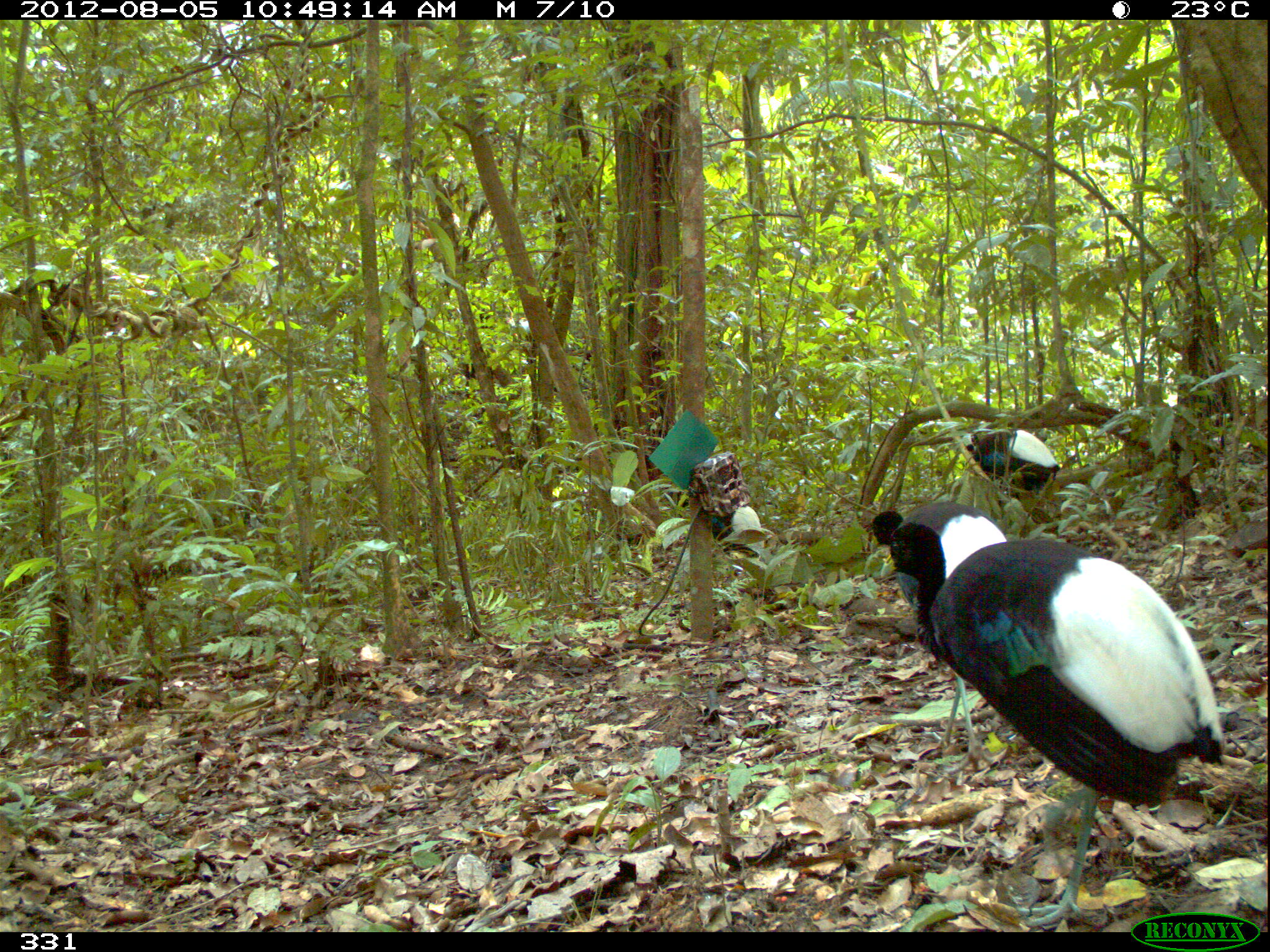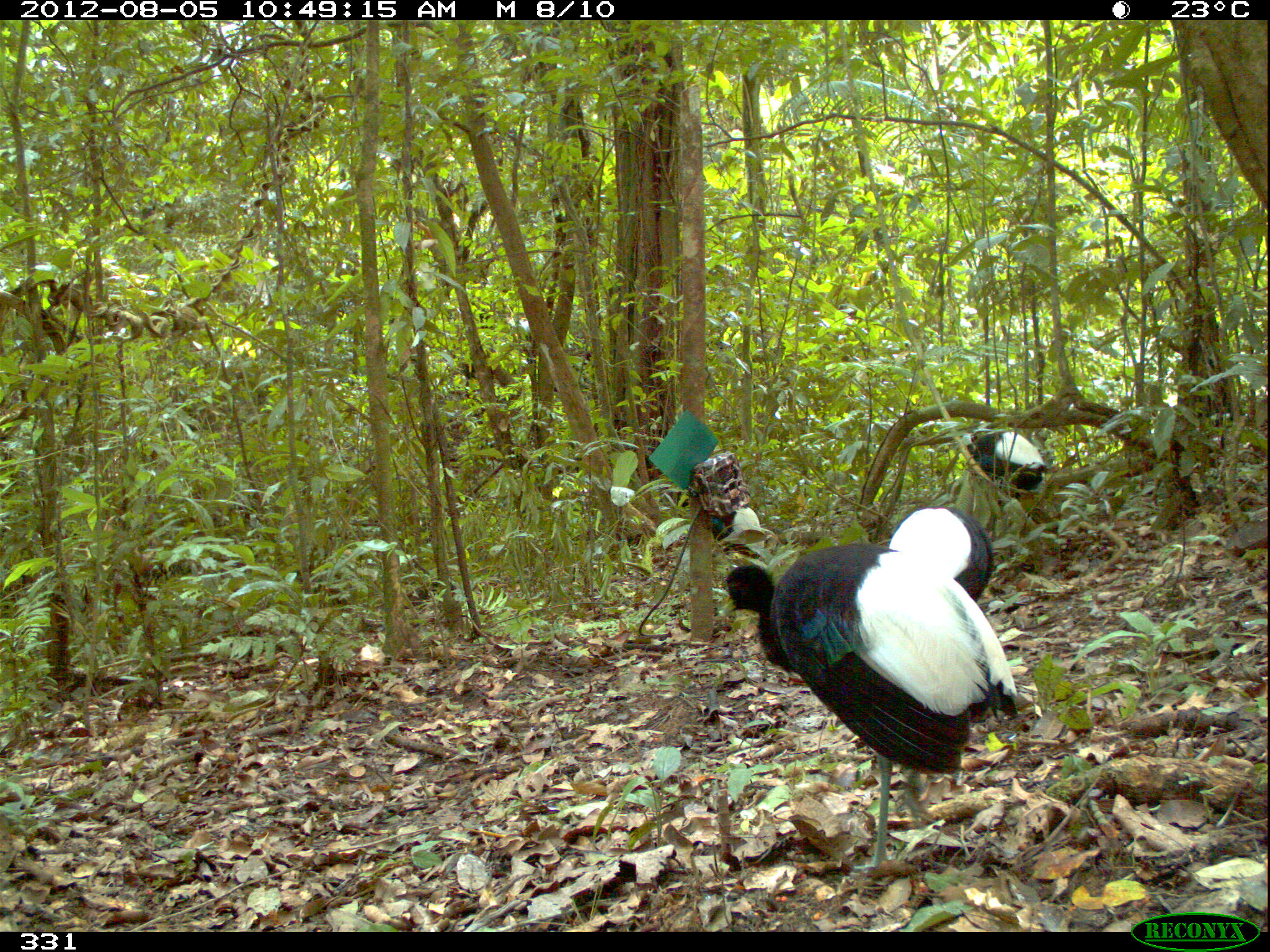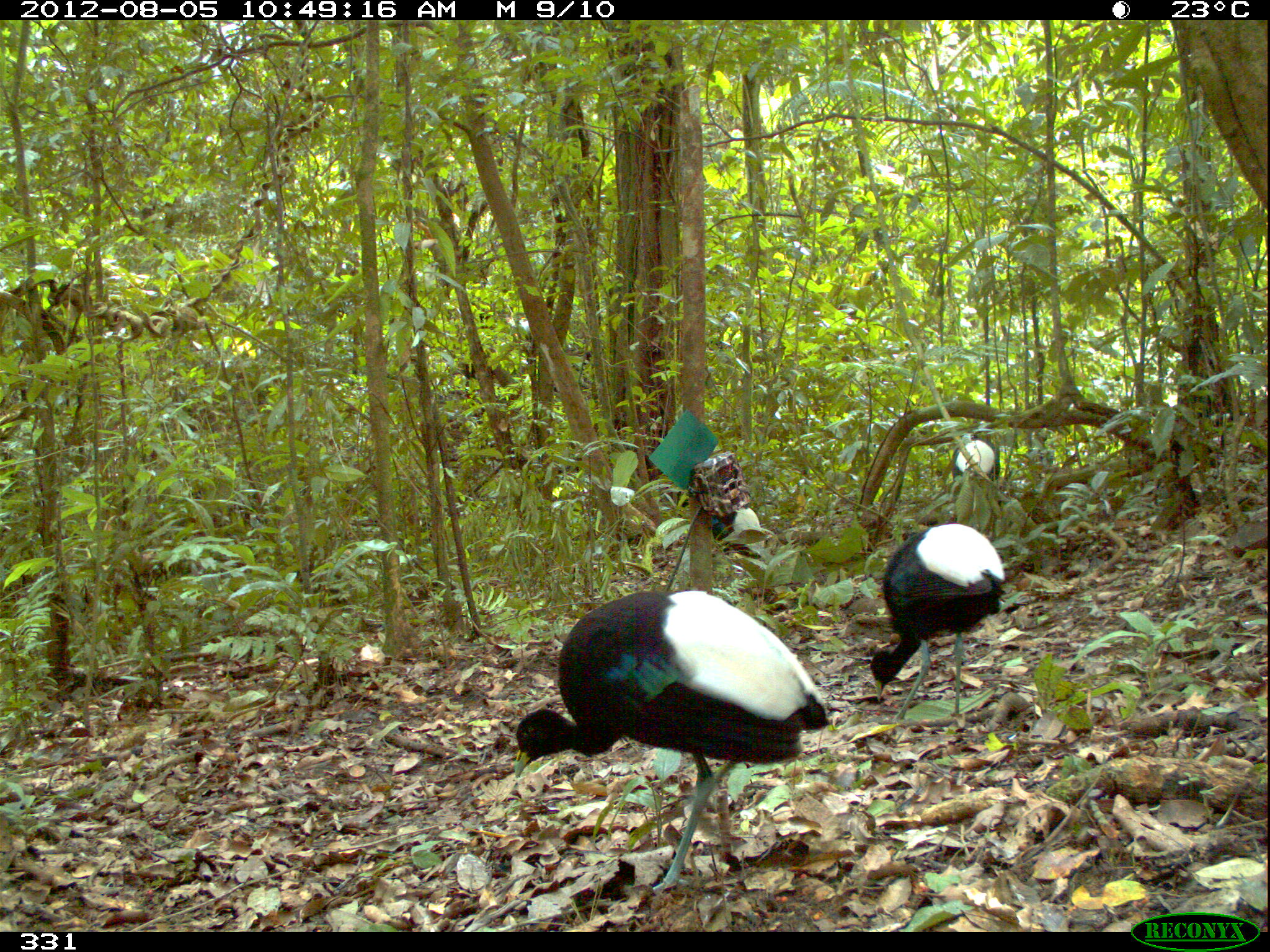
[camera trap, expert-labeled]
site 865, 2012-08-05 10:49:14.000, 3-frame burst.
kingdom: Animalia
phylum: Chordata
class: Aves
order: Gruiformes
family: Psophiidae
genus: Psophia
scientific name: Psophia leucoptera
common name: pale-winged trumpeter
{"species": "Psophia leucoptera (pale-winged trumpeter)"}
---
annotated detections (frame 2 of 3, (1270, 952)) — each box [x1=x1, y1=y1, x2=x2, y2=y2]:
psophia leucoptera: [x1=713, y1=542, x2=1021, y2=876]; [x1=884, y1=502, x2=996, y2=644]; [x1=959, y1=429, x2=1048, y2=517]; [x1=674, y1=487, x2=765, y2=559]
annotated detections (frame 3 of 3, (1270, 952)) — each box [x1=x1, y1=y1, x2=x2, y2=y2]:
psophia leucoptera: [x1=512, y1=586, x2=829, y2=895]; [x1=868, y1=521, x2=1005, y2=723]; [x1=675, y1=483, x2=766, y2=557]; [x1=950, y1=432, x2=1002, y2=478]